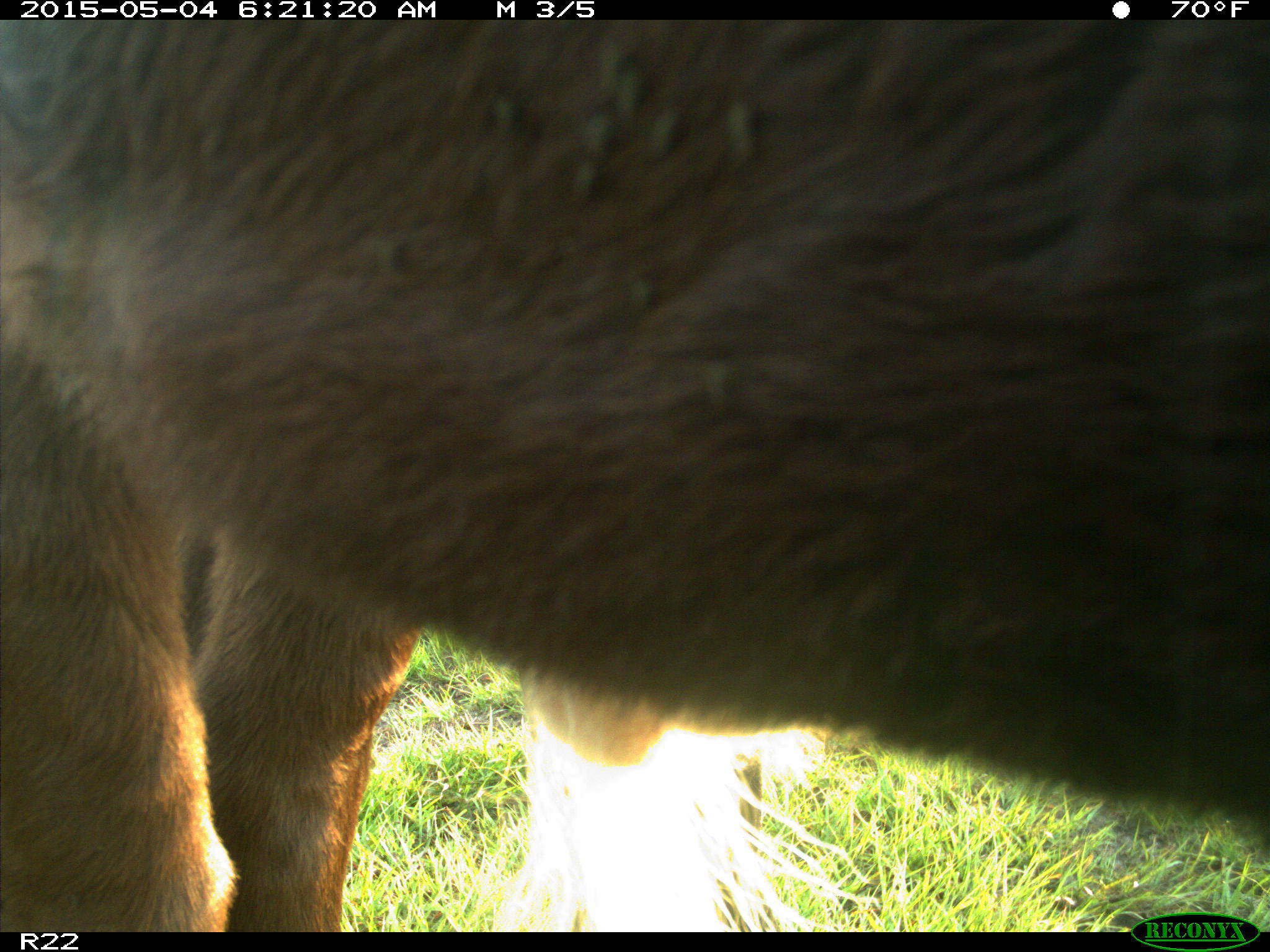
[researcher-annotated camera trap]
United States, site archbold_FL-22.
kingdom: Animalia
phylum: Chordata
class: Mammalia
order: Artiodactyla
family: Bovidae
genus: Bos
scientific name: Bos taurus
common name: domestic cow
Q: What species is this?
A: Bos taurus (domestic cow).